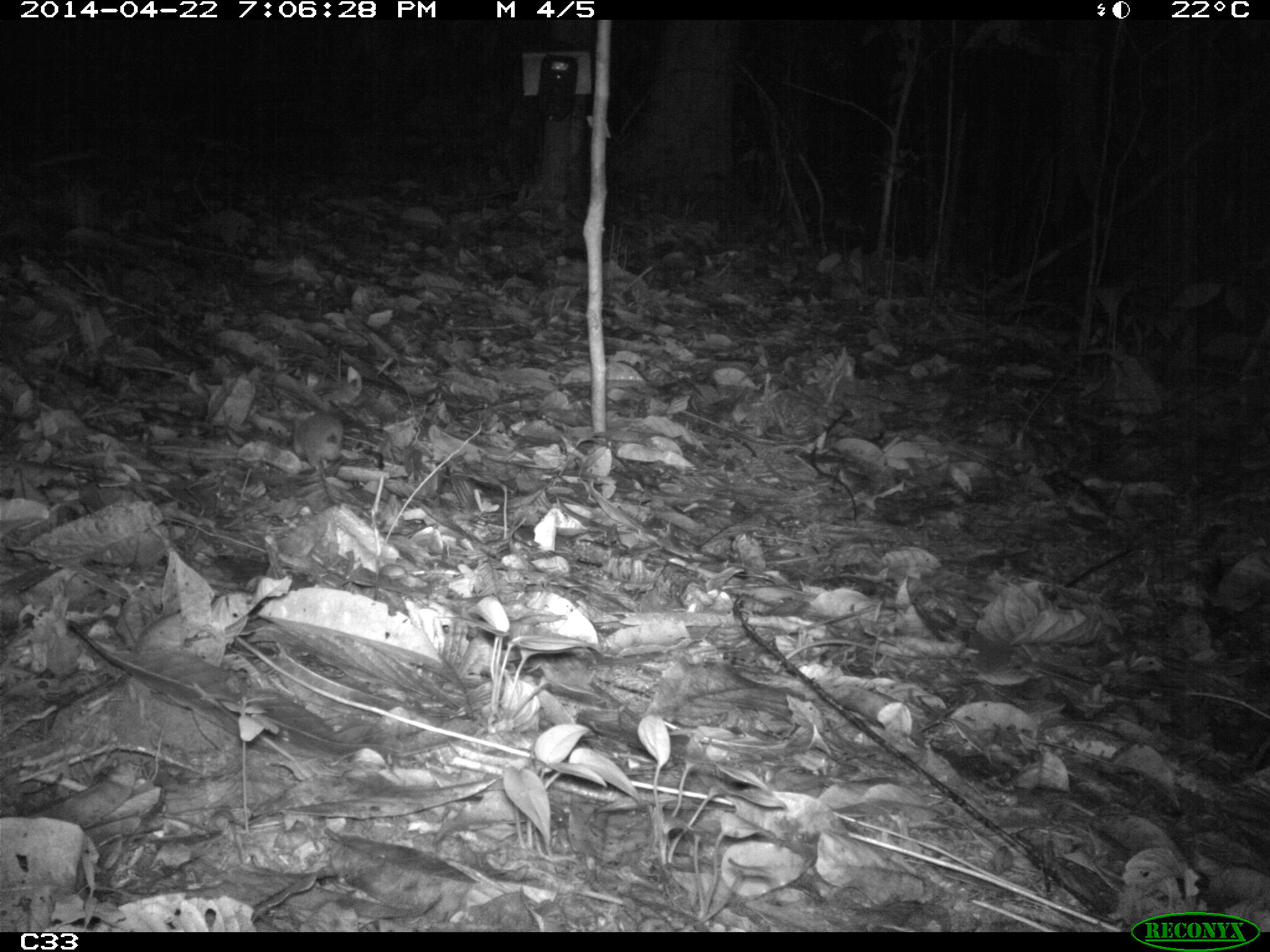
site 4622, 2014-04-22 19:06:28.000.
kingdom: Animalia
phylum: Chordata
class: Mammalia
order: Rodentia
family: Muridae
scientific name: Muridae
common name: mice, rats, and gerbils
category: unknown mouse or rat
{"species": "unknown mouse or rat (mice, rats, and gerbils) (Muridae)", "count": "1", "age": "adult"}